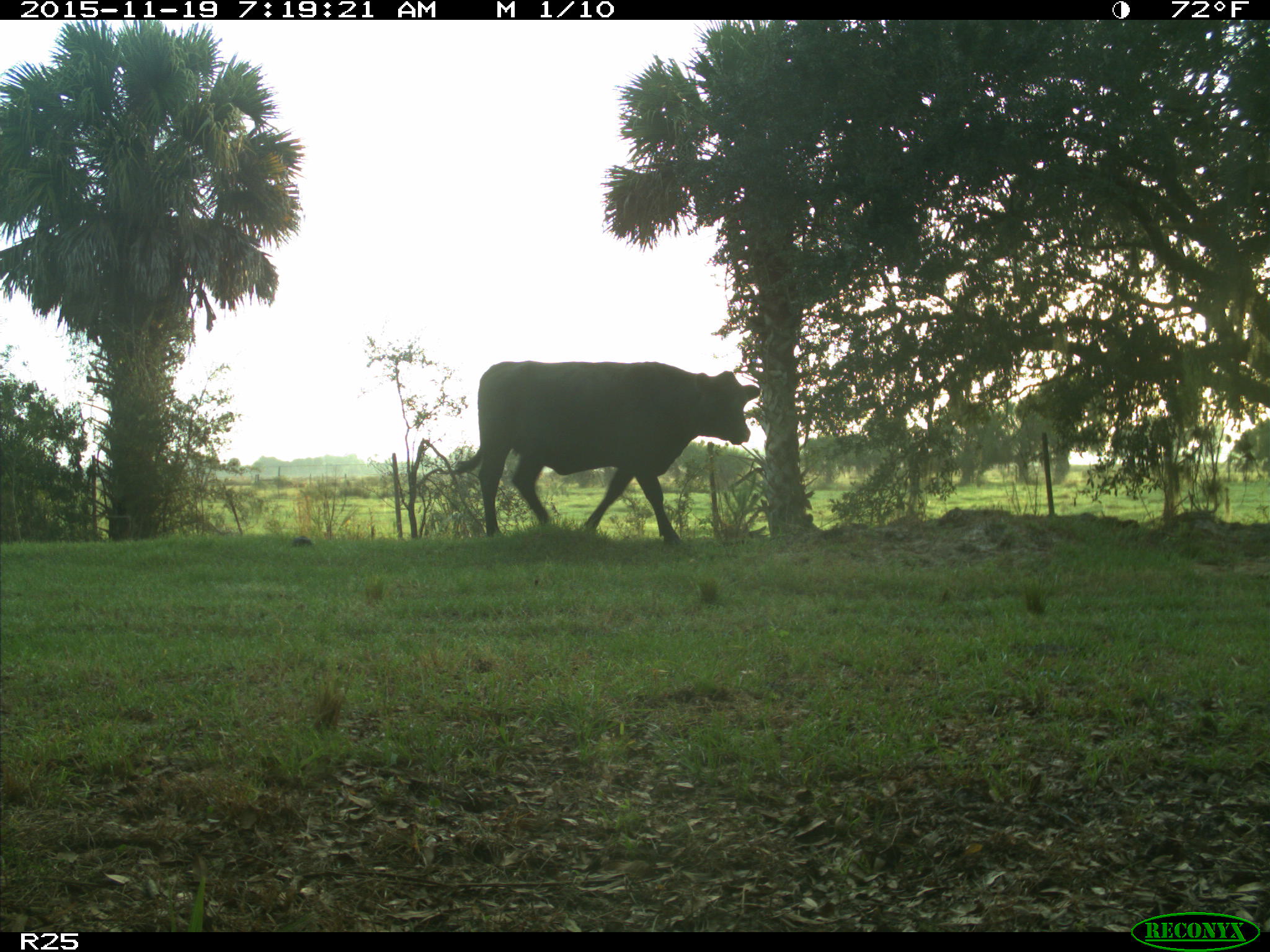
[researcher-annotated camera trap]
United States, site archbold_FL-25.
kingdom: Animalia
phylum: Chordata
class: Mammalia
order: Artiodactyla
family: Bovidae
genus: Bos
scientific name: Bos taurus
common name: domestic cow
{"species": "Bos taurus (domestic cow)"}